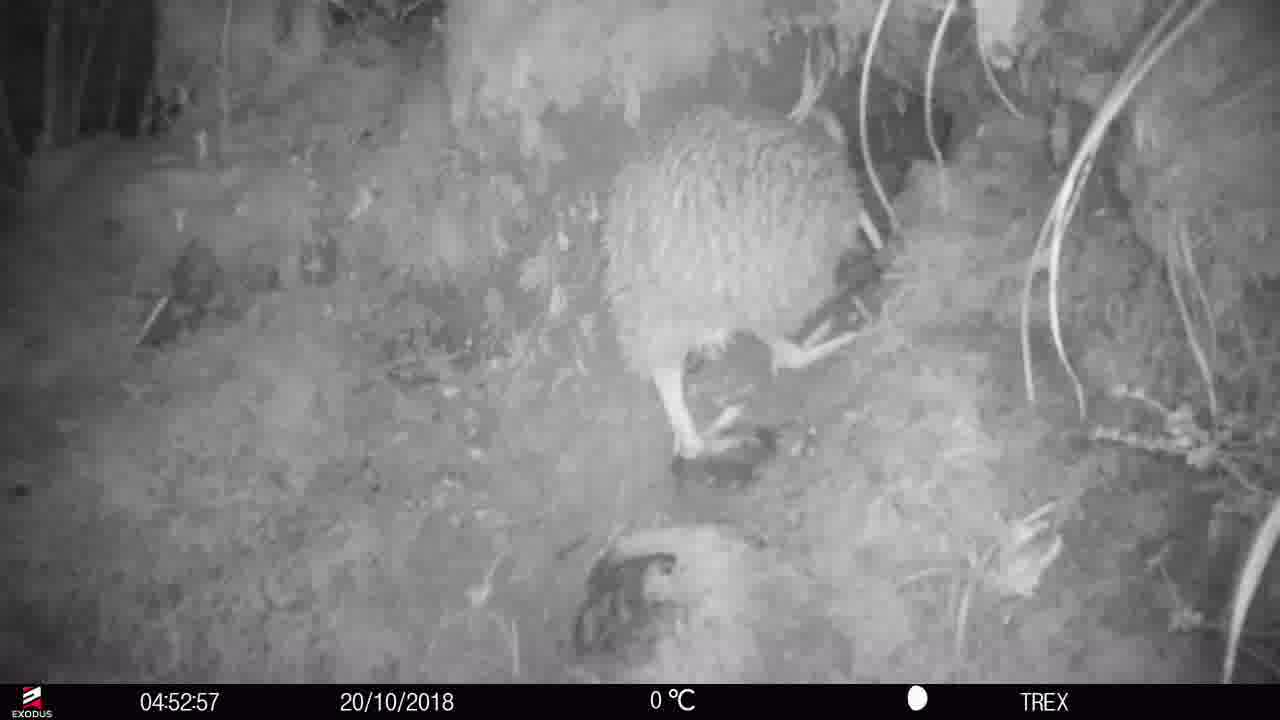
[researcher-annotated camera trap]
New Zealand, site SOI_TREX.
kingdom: Animalia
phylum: Chordata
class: Aves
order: Apterygiformes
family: Apterygidae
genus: Apteryx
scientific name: Apteryx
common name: kiwi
Kiwi (Apteryx).